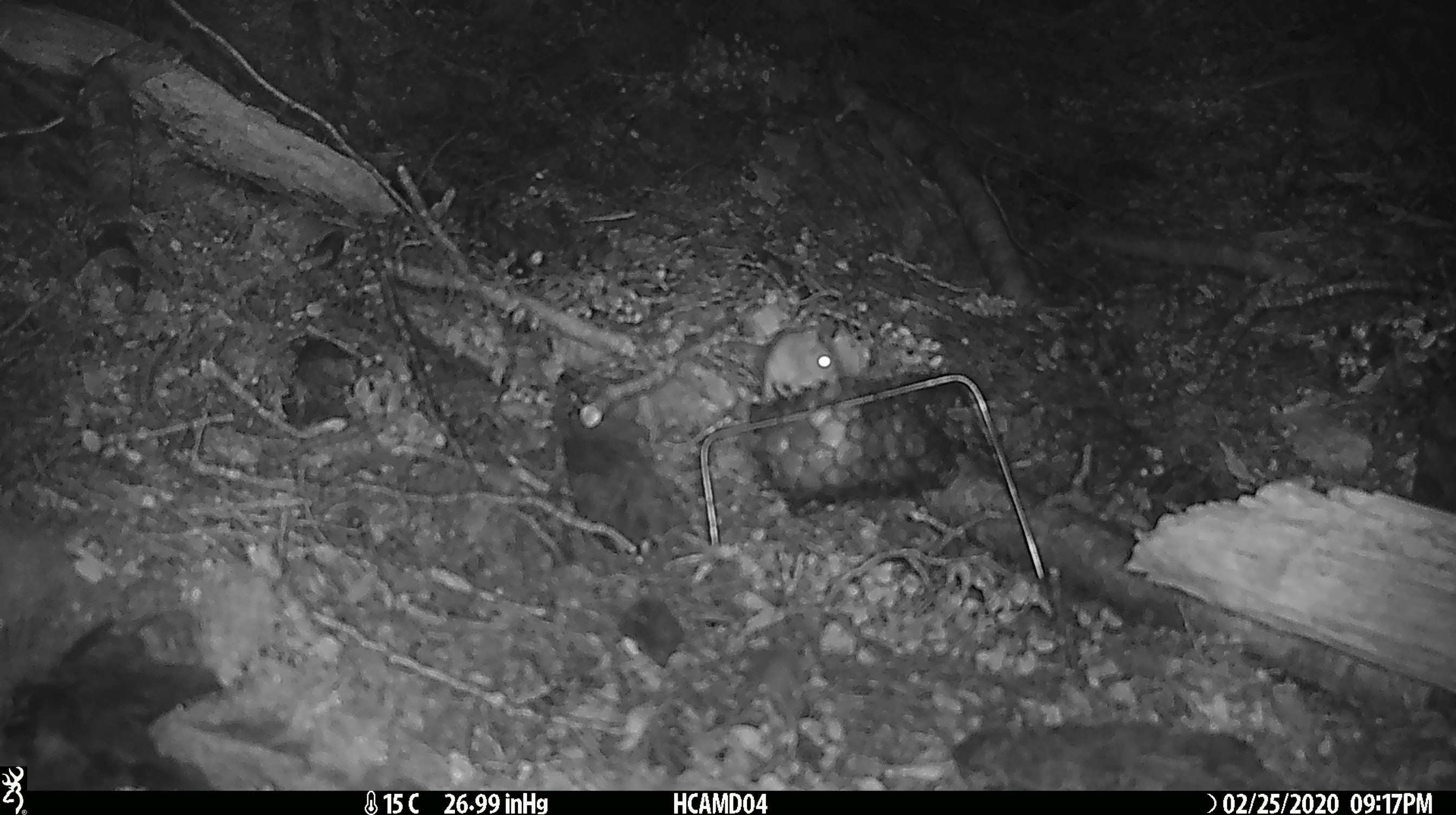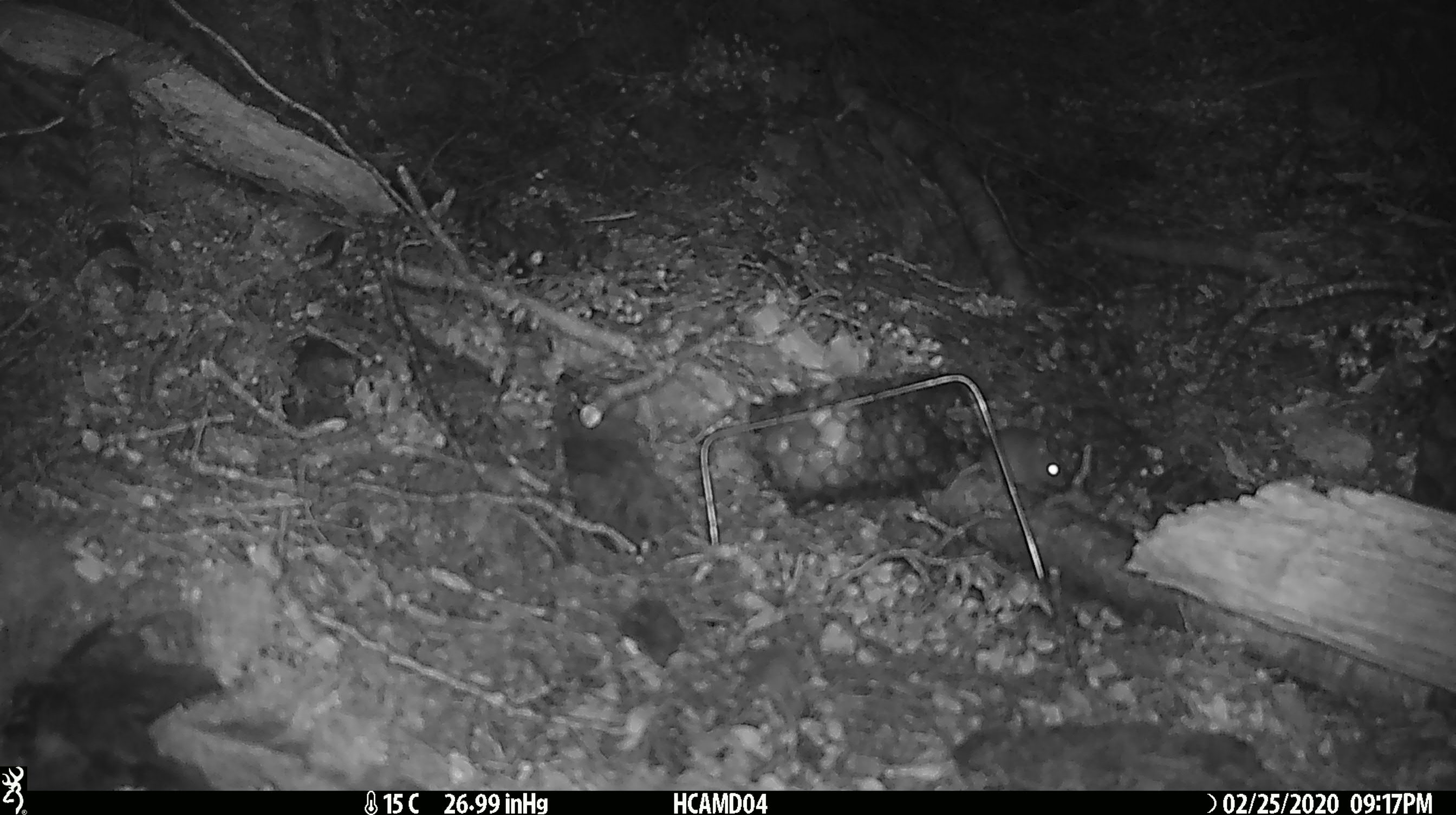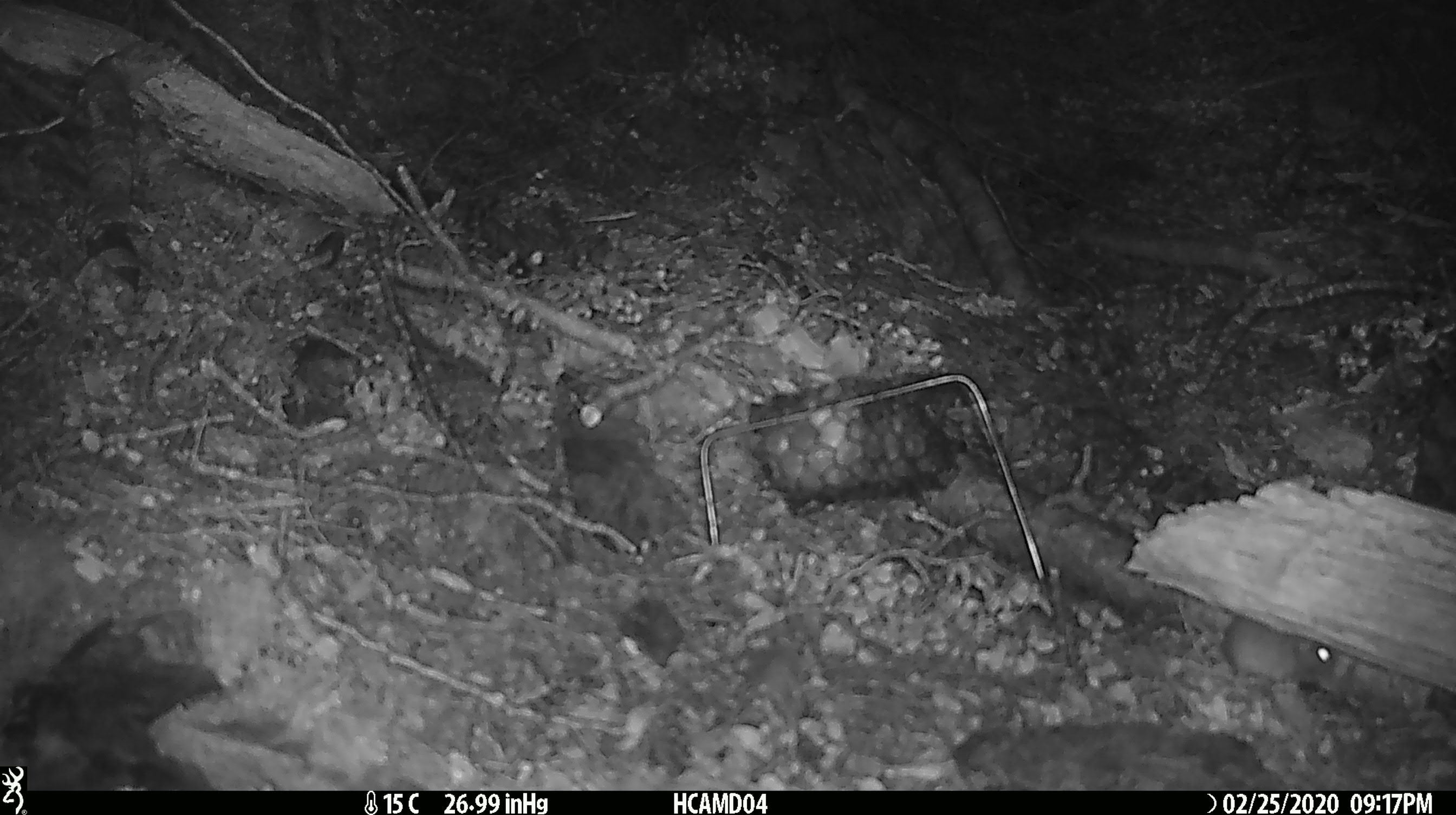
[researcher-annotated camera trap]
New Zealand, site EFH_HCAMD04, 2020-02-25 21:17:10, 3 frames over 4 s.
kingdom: Animalia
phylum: Chordata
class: Mammalia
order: Rodentia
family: Muridae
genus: Mus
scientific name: Mus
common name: mouse